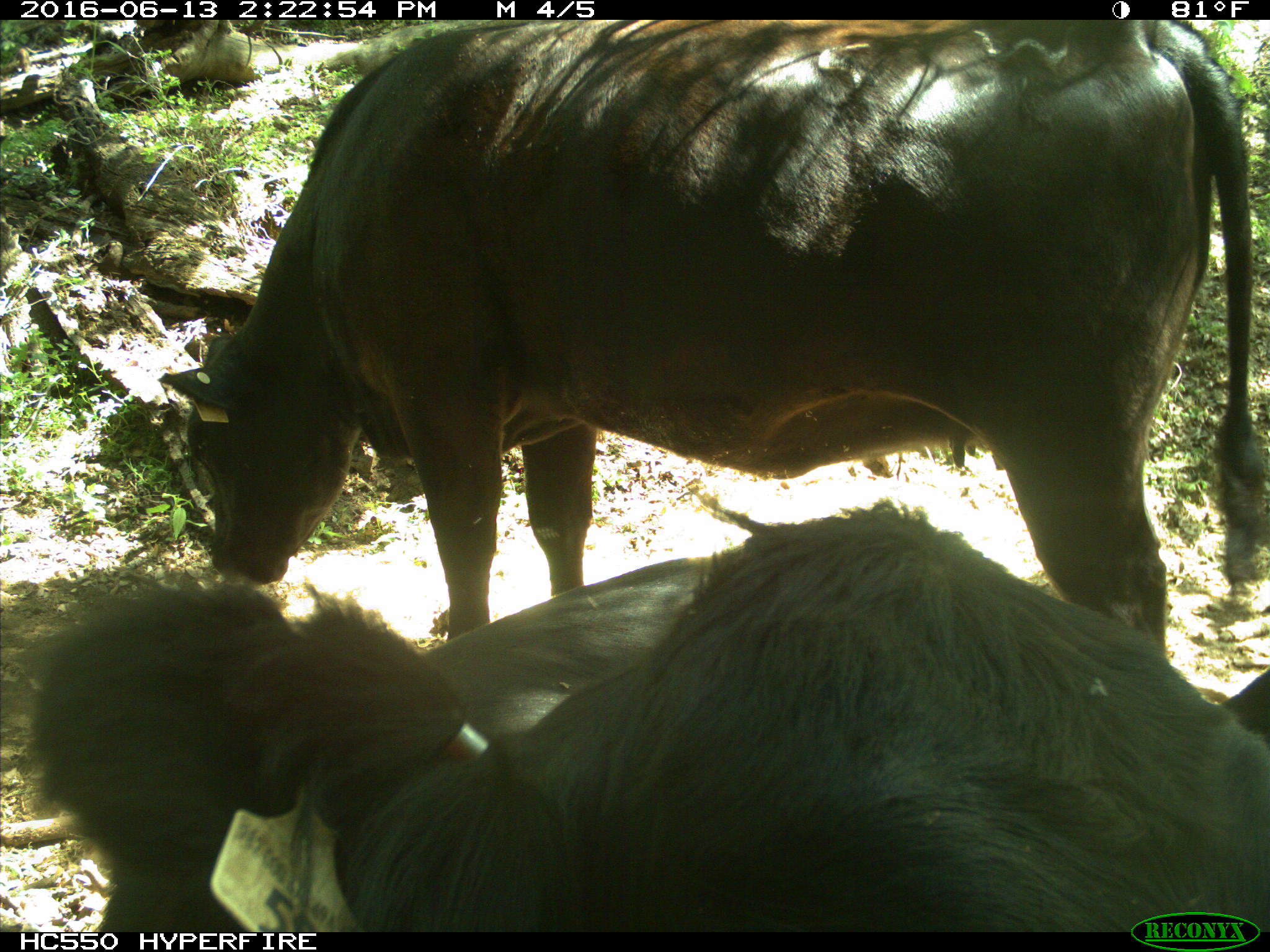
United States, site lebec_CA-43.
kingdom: Animalia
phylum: Chordata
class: Mammalia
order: Artiodactyla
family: Bovidae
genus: Bos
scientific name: Bos taurus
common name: domestic cow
Bos taurus (domestic cow).